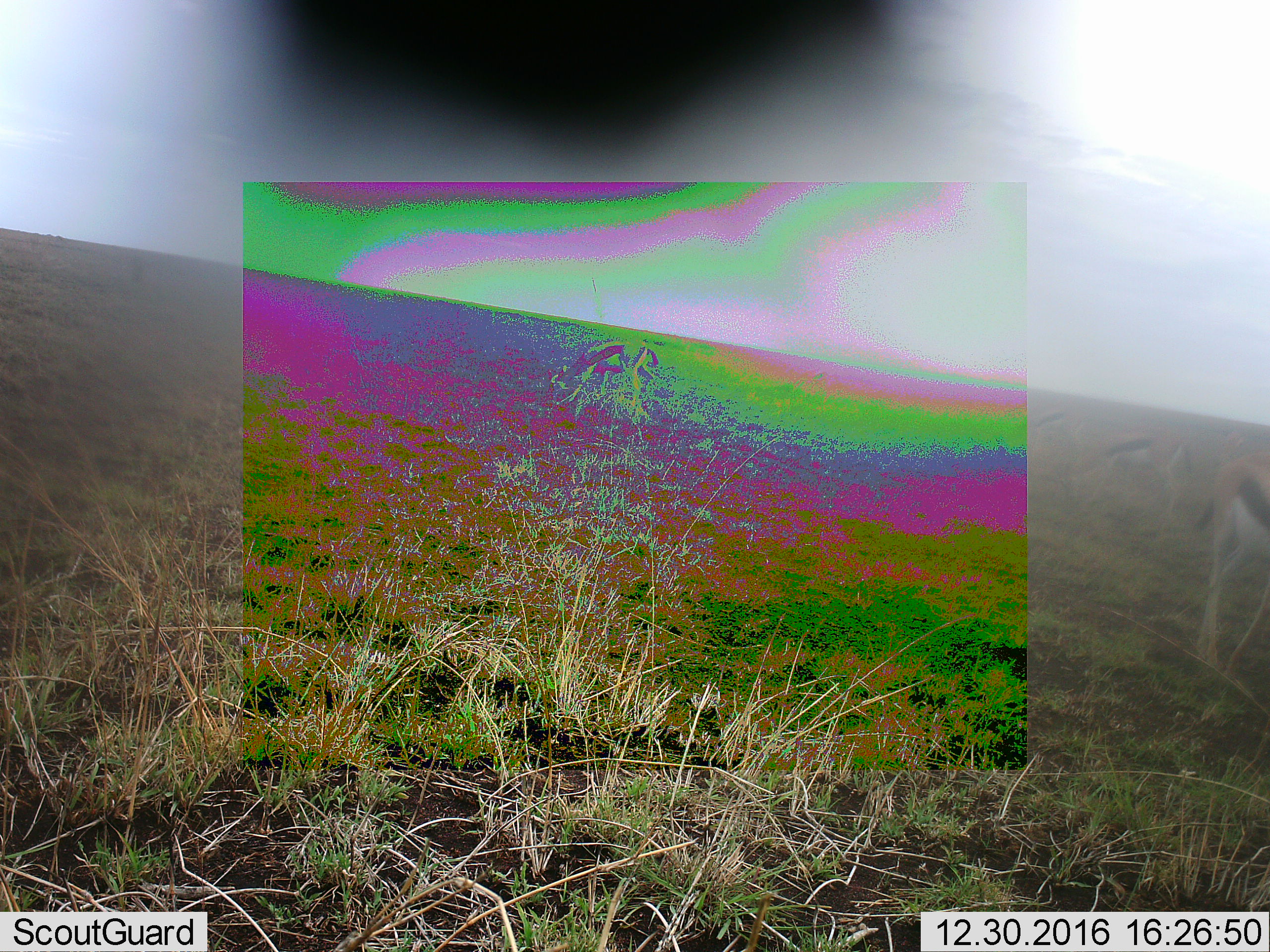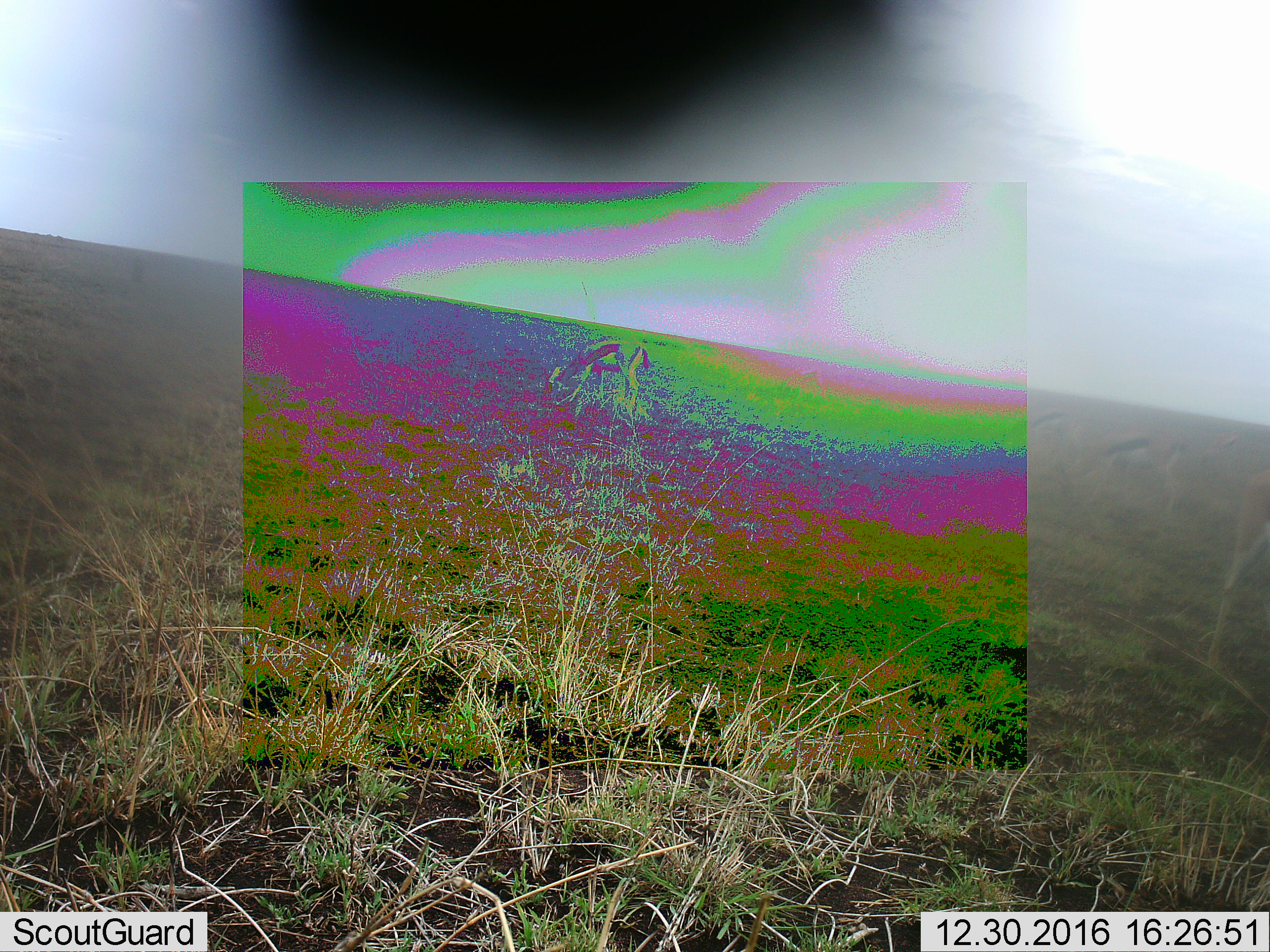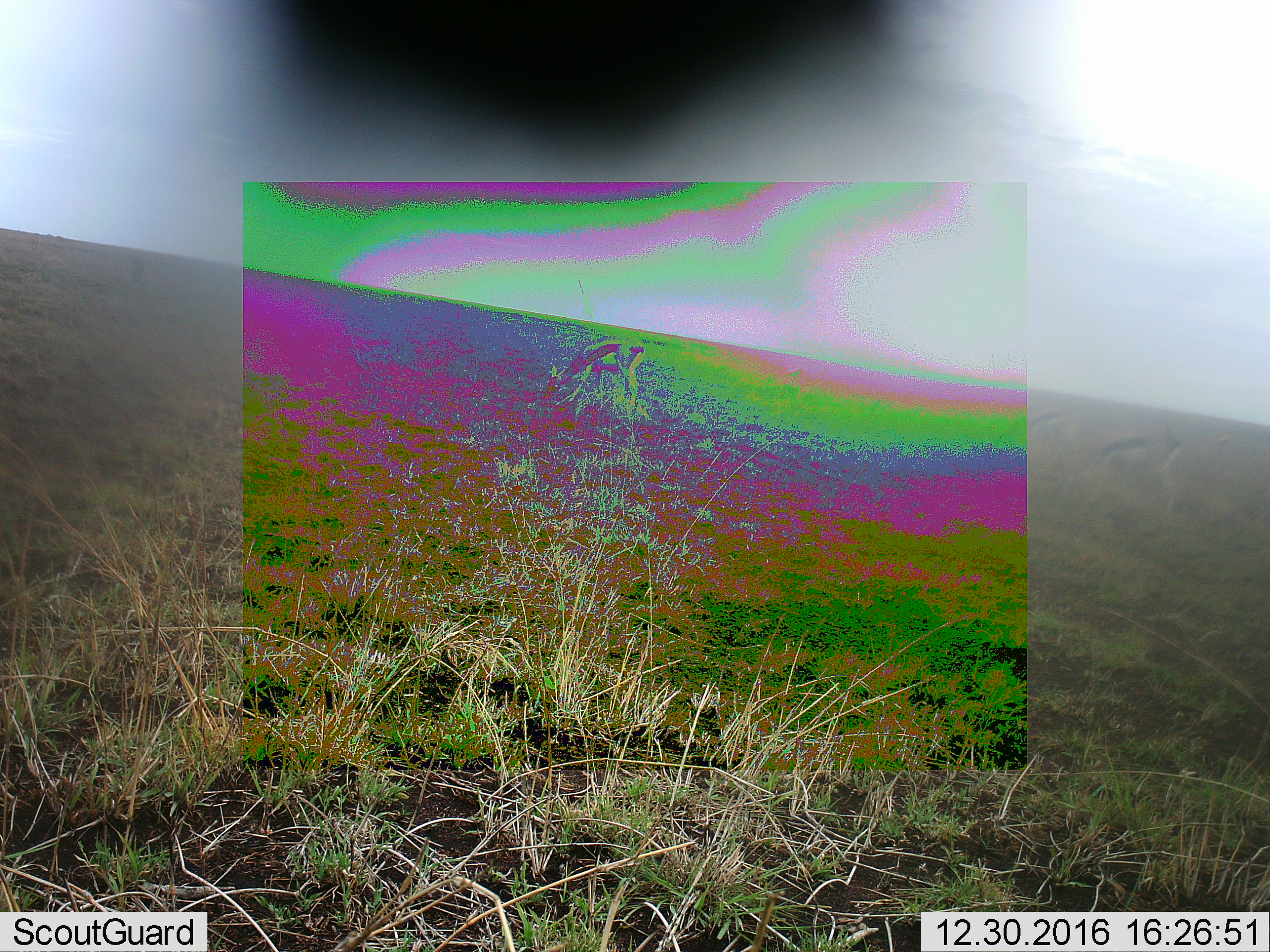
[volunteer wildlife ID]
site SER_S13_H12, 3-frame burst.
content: unidentified animal